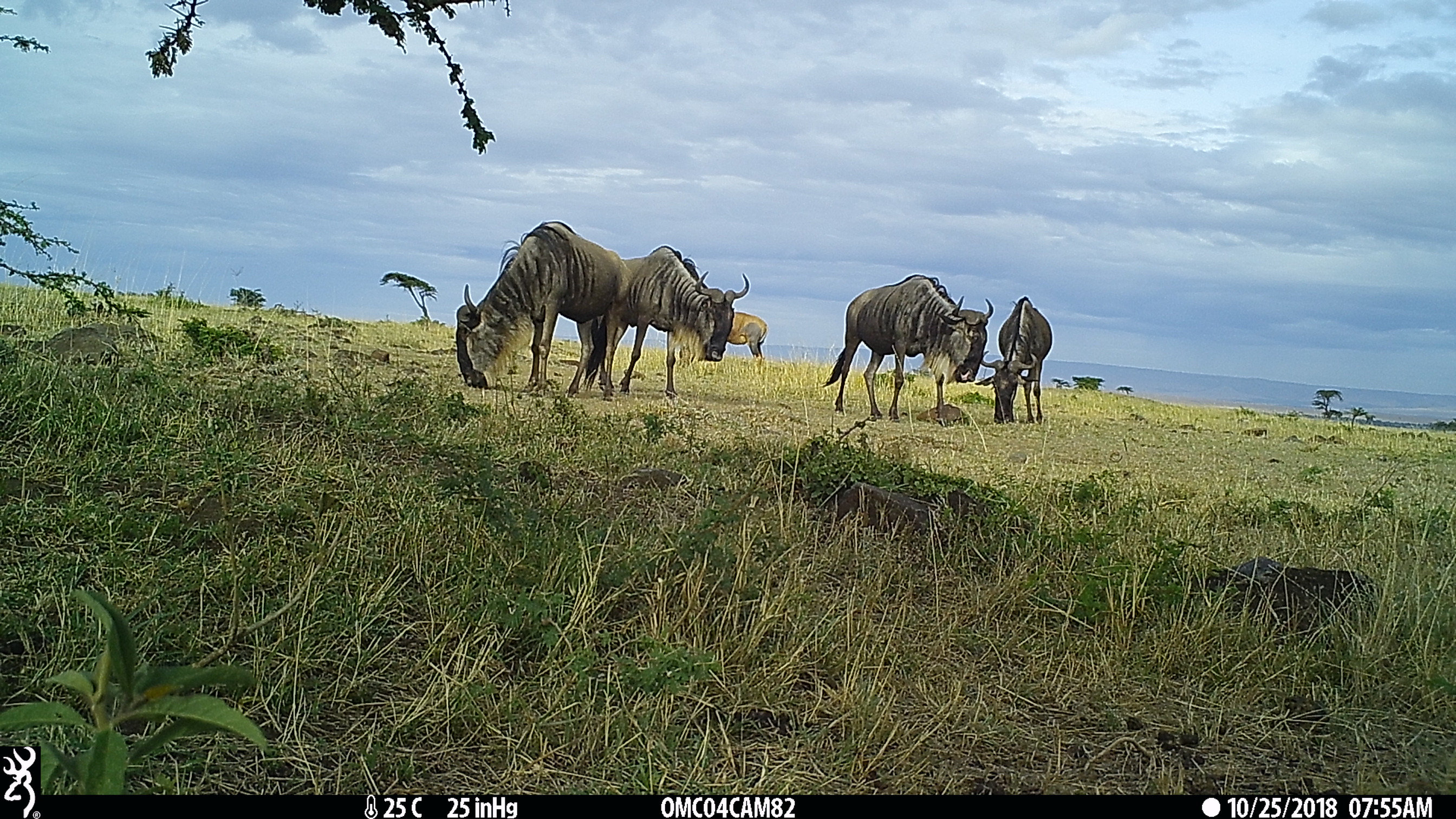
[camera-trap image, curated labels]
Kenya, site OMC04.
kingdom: Animalia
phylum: Chordata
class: Mammalia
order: Artiodactyla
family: Bovidae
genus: Connochaetes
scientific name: Connochaetes taurinus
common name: blue wildebeest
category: wildebeest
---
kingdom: Animalia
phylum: Chordata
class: Mammalia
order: Artiodactyla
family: Bovidae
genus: Damaliscus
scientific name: Damaliscus lunatus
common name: topi